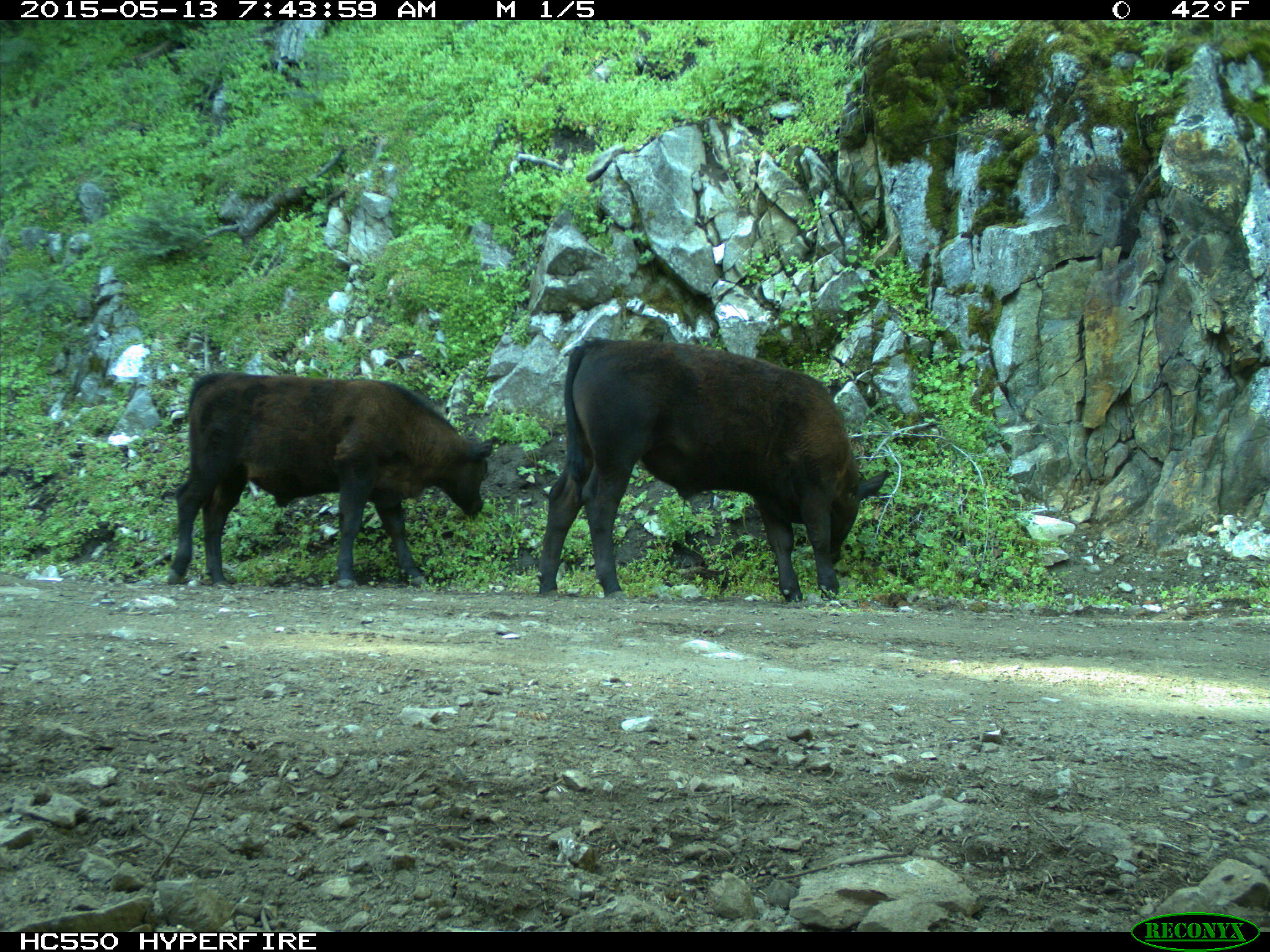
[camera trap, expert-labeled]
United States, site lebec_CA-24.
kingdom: Animalia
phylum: Chordata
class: Mammalia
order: Artiodactyla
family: Bovidae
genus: Bos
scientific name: Bos taurus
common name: domestic cow